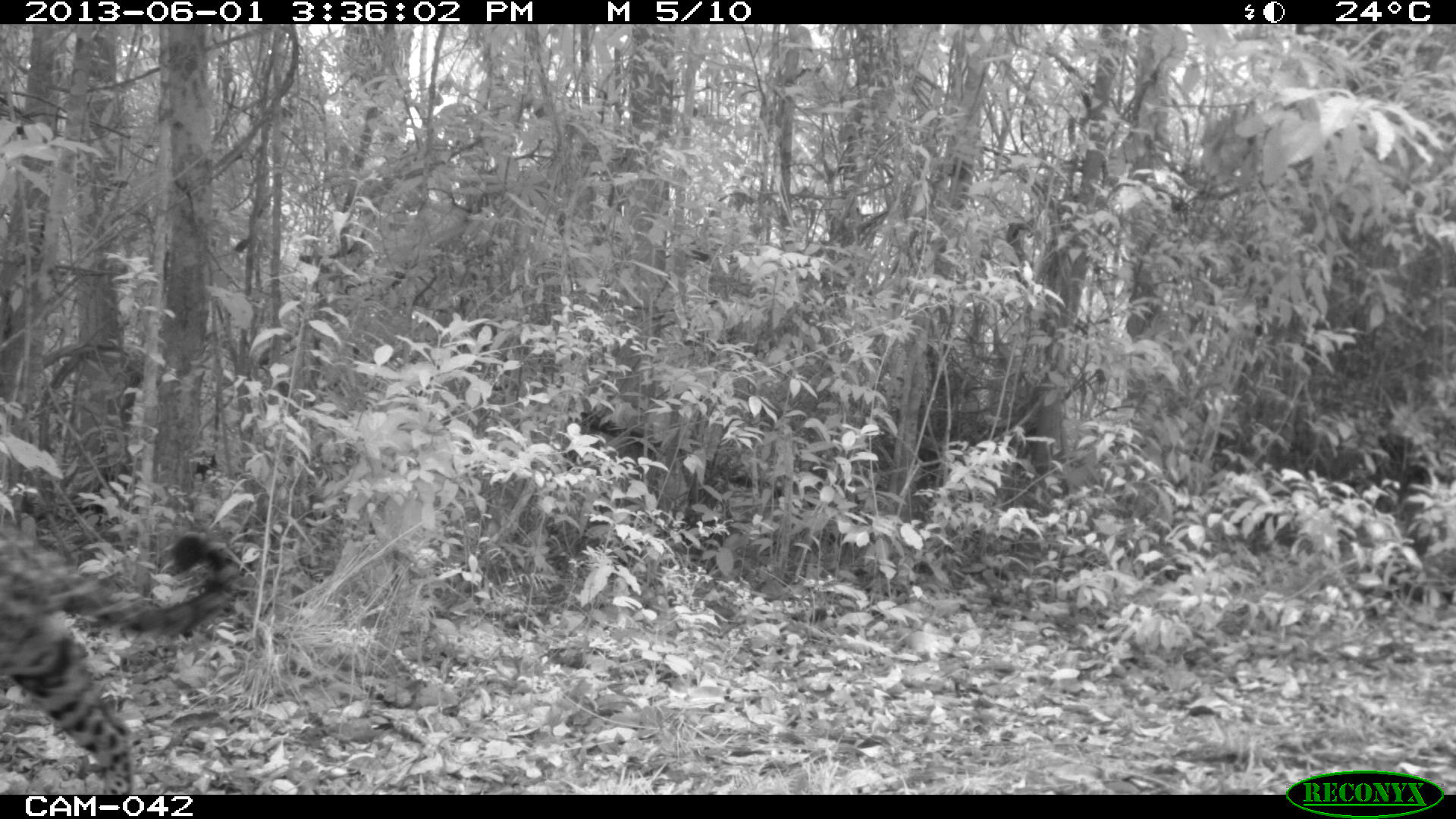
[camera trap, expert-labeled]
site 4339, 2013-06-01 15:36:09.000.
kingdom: Animalia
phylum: Chordata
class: Mammalia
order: Carnivora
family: Felidae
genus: Panthera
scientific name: Panthera onca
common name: jaguar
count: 1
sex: male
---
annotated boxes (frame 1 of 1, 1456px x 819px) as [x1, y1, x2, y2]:
panthera onca: [0, 514, 243, 794]